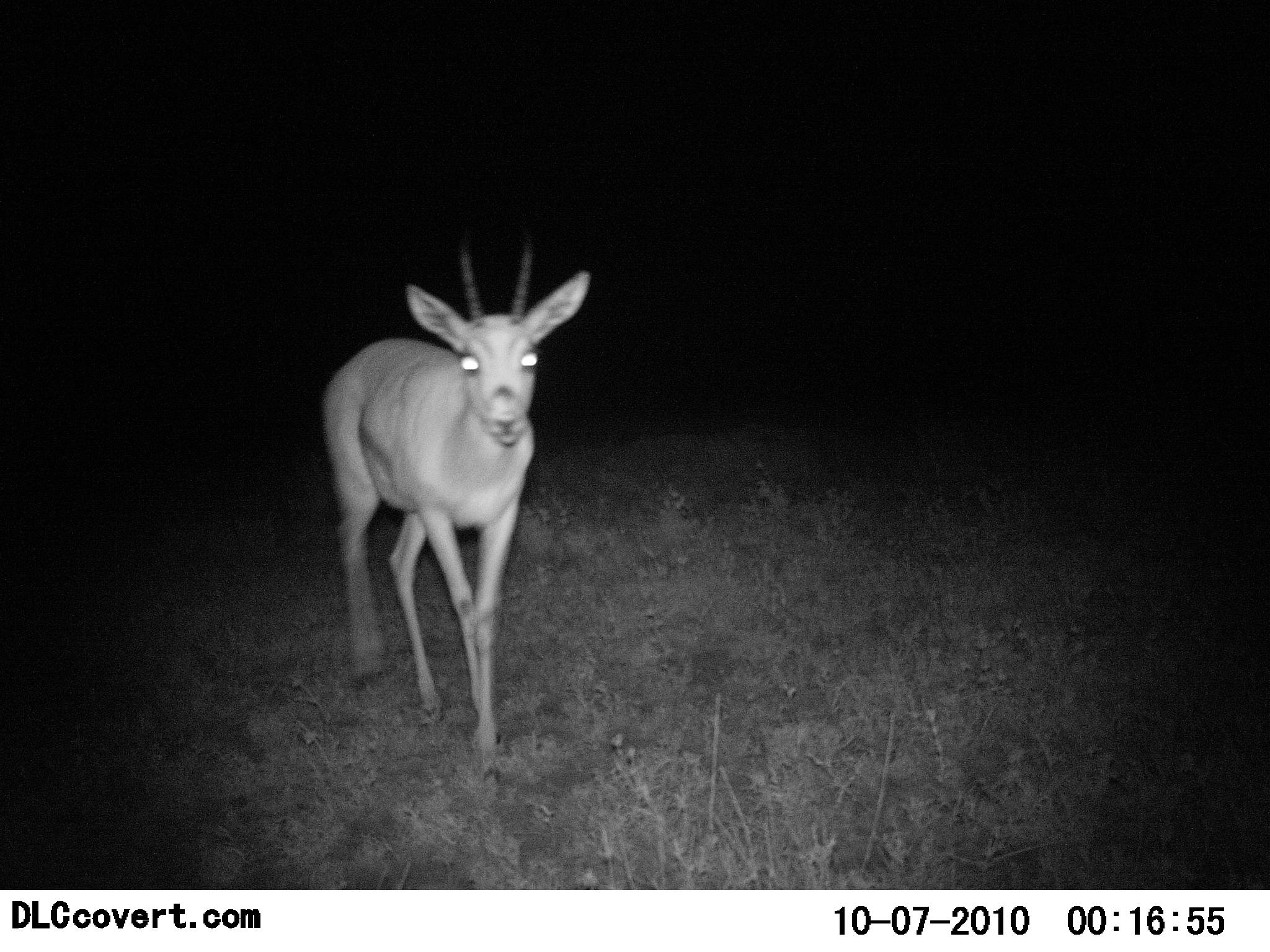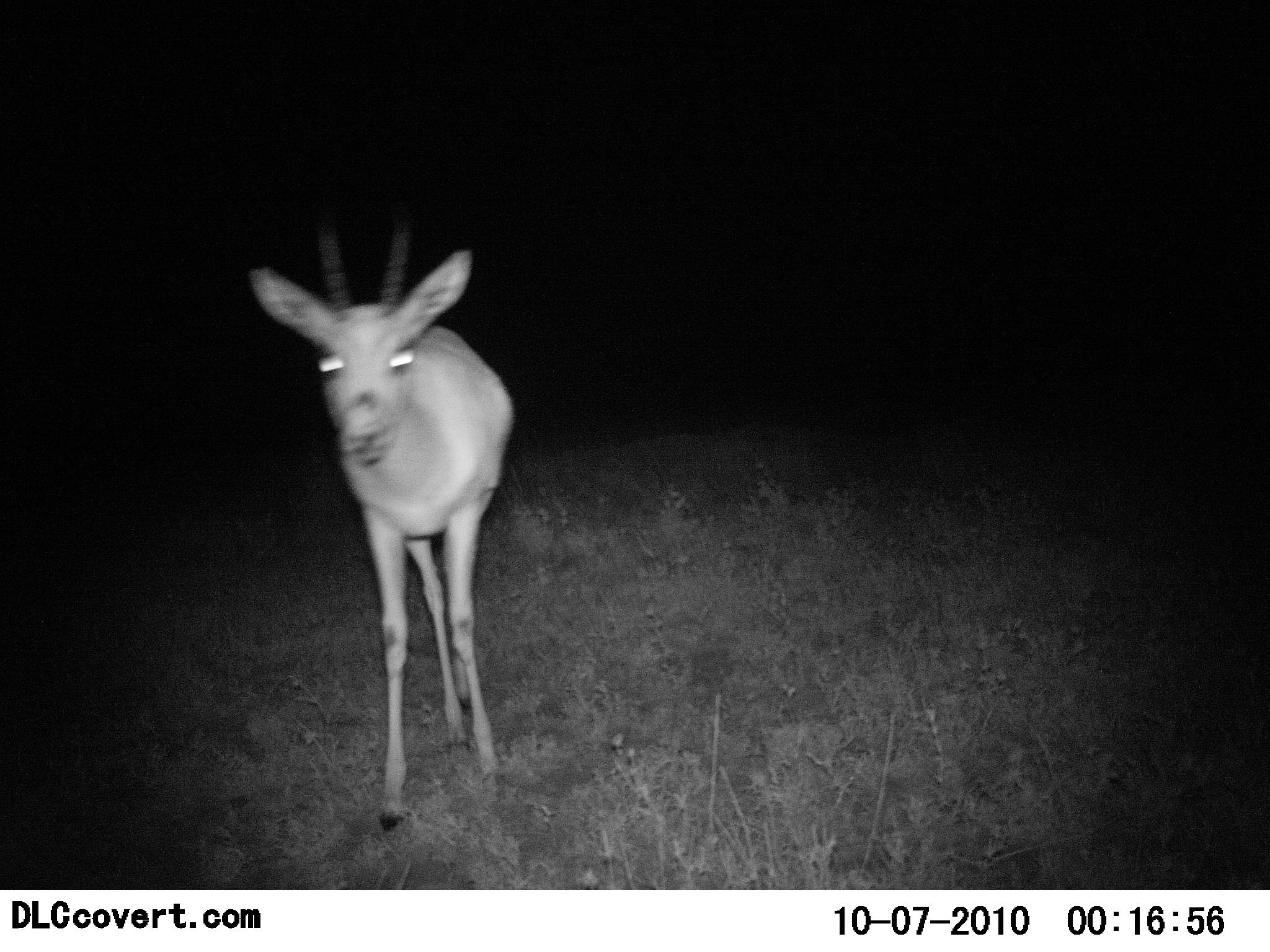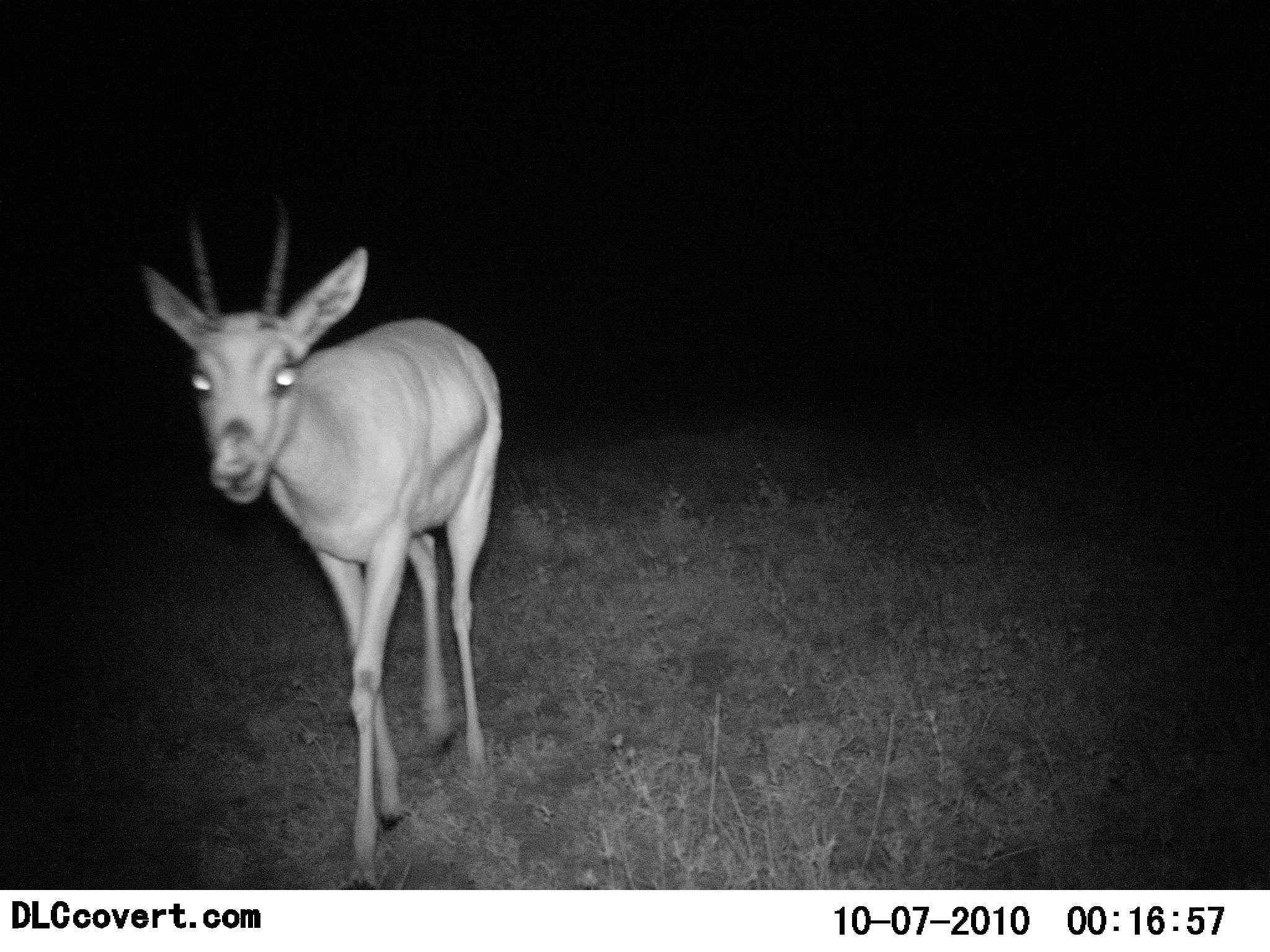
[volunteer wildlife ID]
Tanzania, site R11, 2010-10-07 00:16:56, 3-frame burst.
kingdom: Animalia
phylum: Chordata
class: Mammalia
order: Artiodactyla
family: Bovidae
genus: Nanger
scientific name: Nanger granti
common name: grant's gazelle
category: gazellegrants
Gazellegrants (grant's gazelle) (Nanger granti), count 1. Behavior (volunteer vote fractions): standing 29%, resting 0%, moving 76%, interacting 0%. Young present (vote fraction): 6%. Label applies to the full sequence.